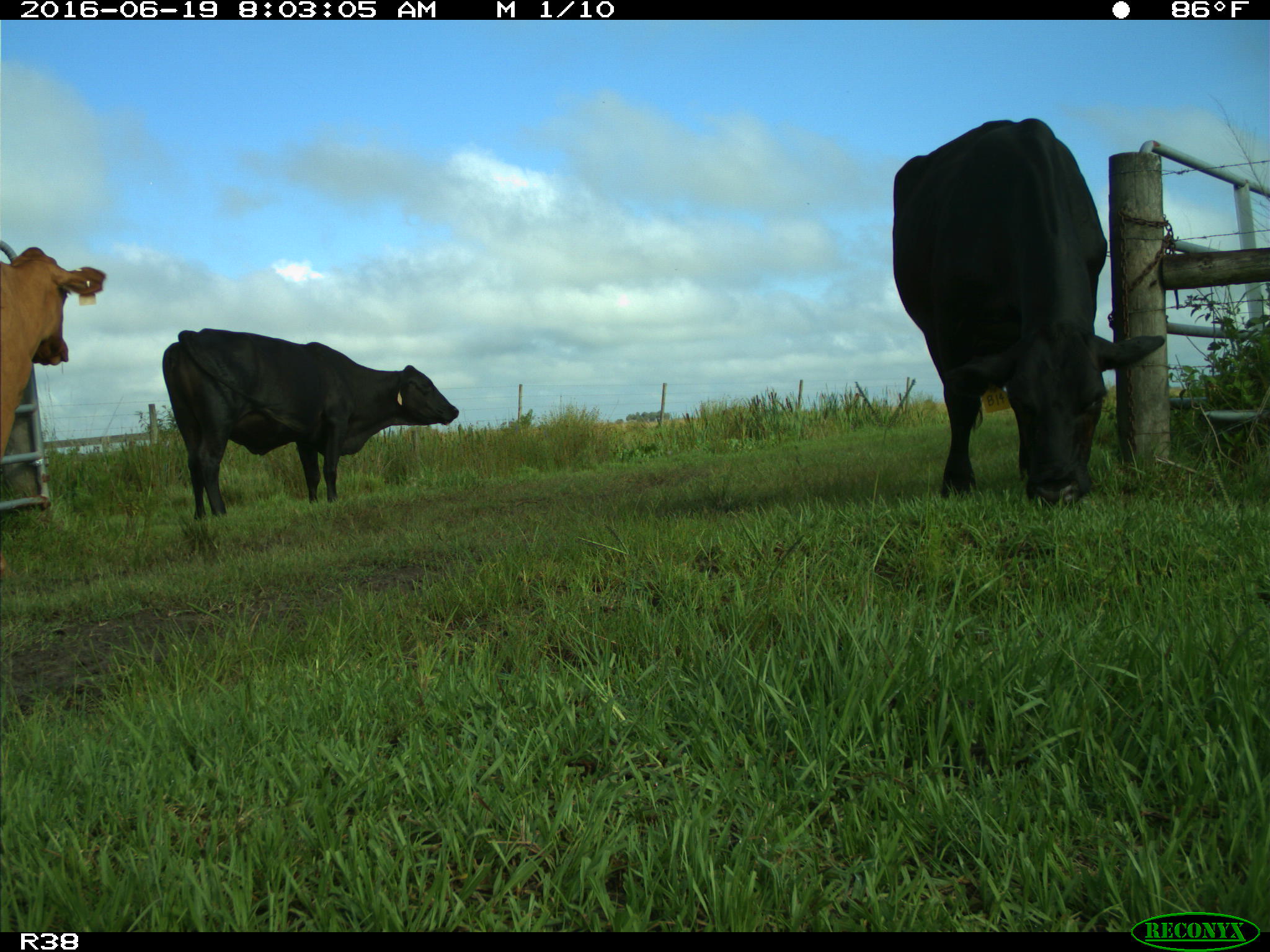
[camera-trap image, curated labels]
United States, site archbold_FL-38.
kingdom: Animalia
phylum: Chordata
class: Mammalia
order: Artiodactyla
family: Bovidae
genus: Bos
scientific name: Bos taurus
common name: domestic cow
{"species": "Bos taurus (domestic cow)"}